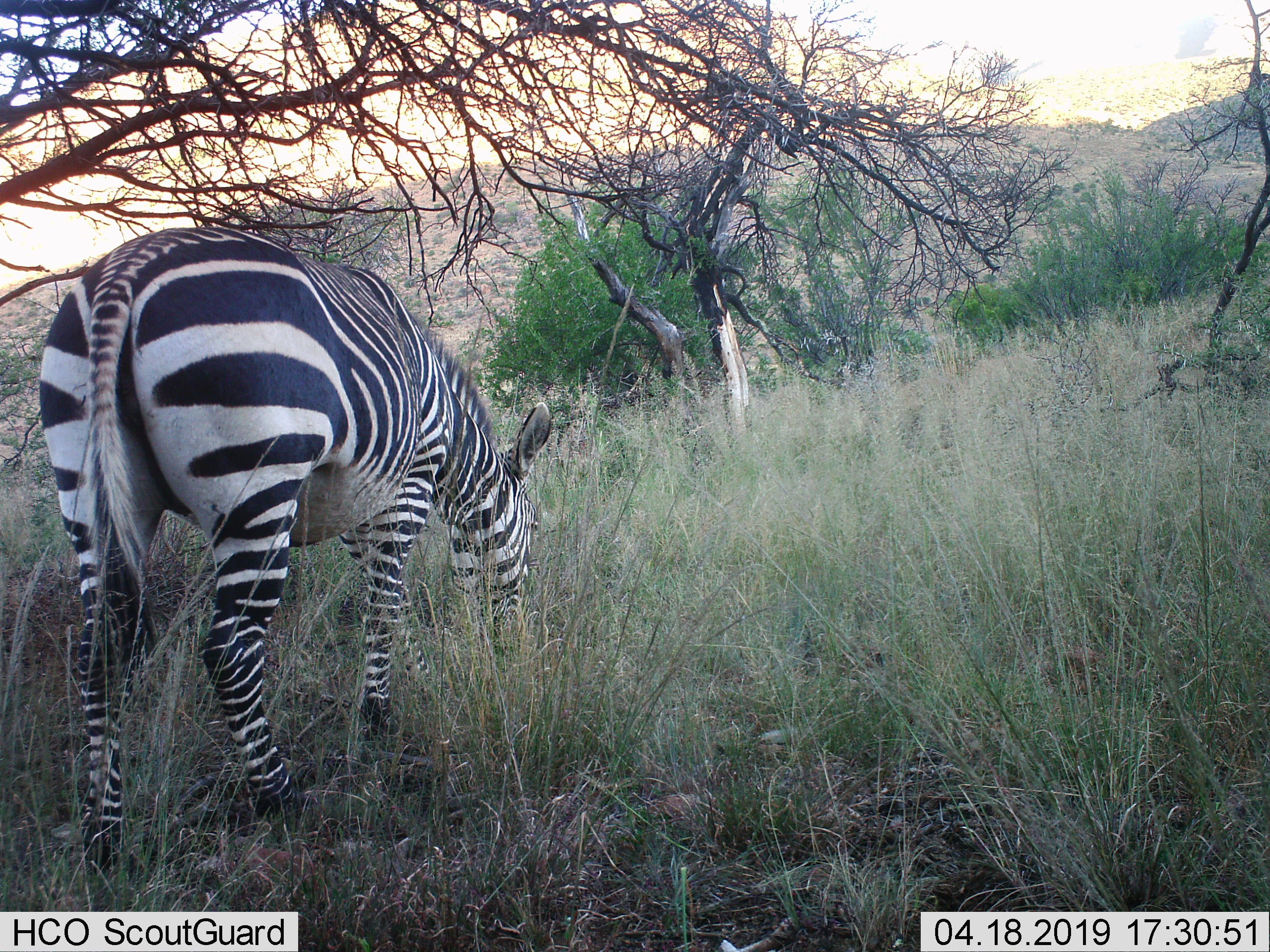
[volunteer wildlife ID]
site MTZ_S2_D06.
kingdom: Animalia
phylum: Chordata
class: Mammalia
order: Perissodactyla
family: Equidae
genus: Equus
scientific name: Equus zebra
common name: mountain zebra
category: zebramountain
Zebramountain (mountain zebra) (Equus zebra), count 1. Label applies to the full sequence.